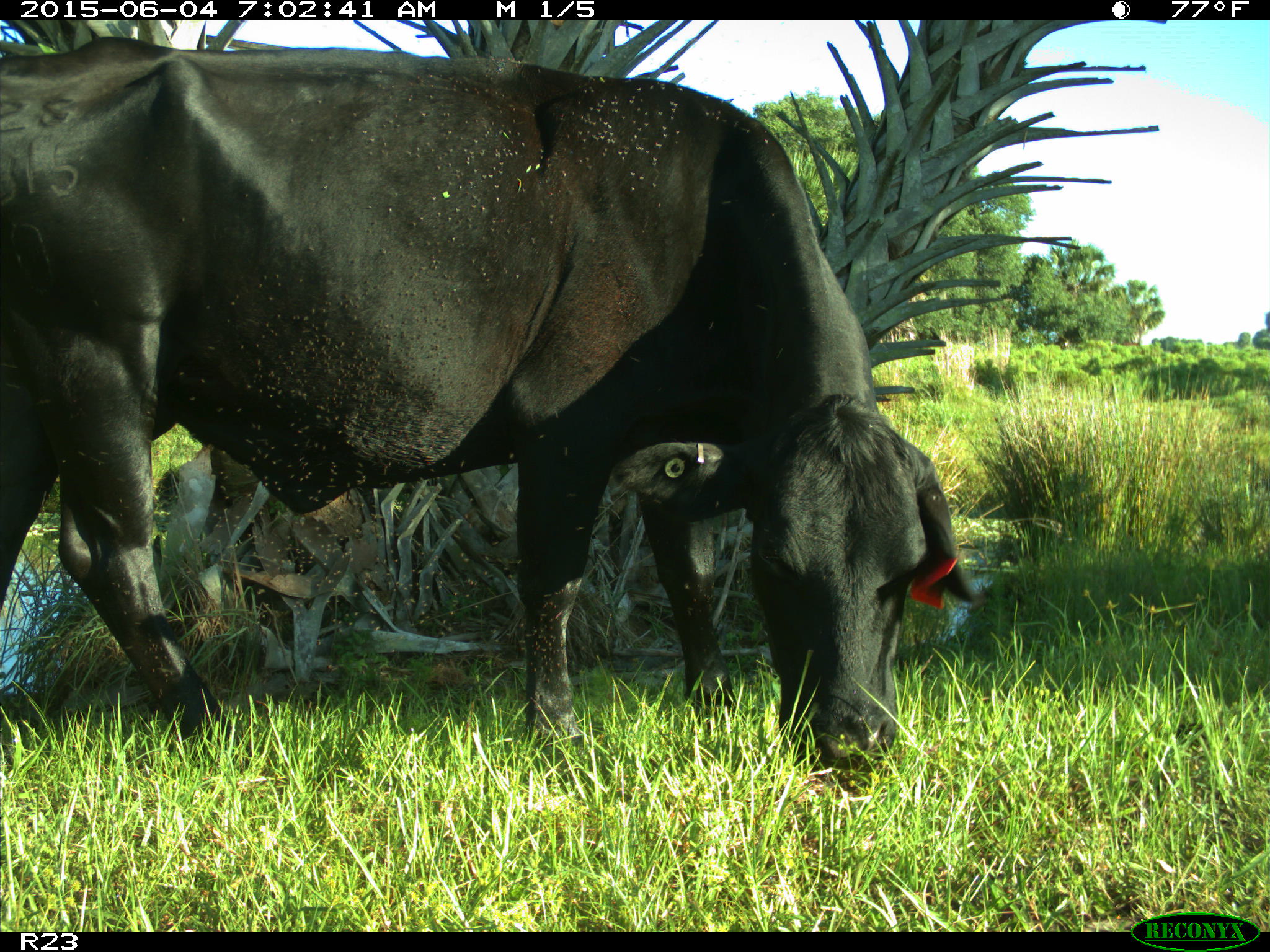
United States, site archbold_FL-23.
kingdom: Animalia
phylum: Chordata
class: Mammalia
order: Artiodactyla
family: Bovidae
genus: Bos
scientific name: Bos taurus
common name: domestic cow